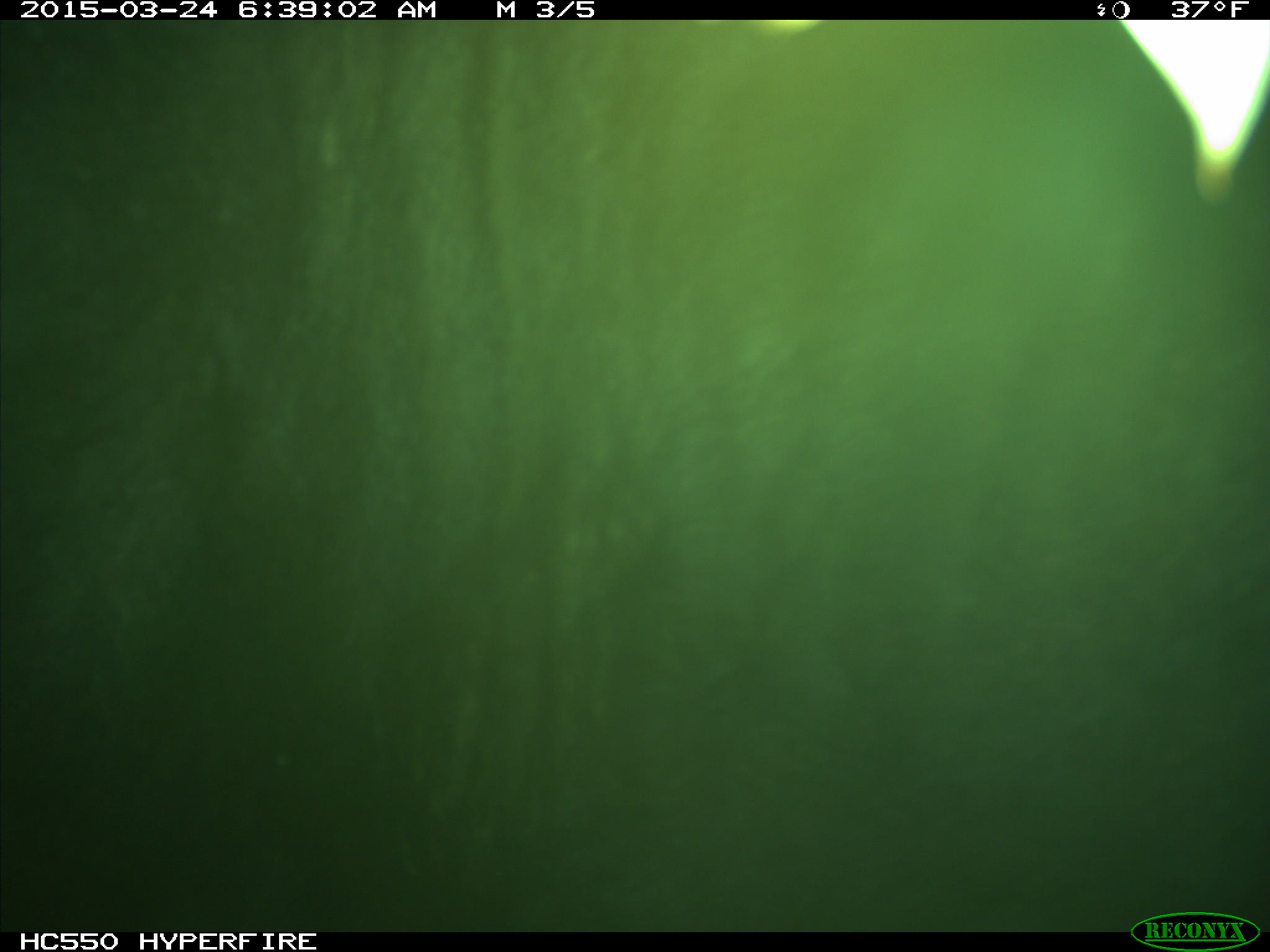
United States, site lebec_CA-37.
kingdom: Animalia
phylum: Chordata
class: Mammalia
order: Artiodactyla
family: Bovidae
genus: Bos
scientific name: Bos taurus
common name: domestic cow